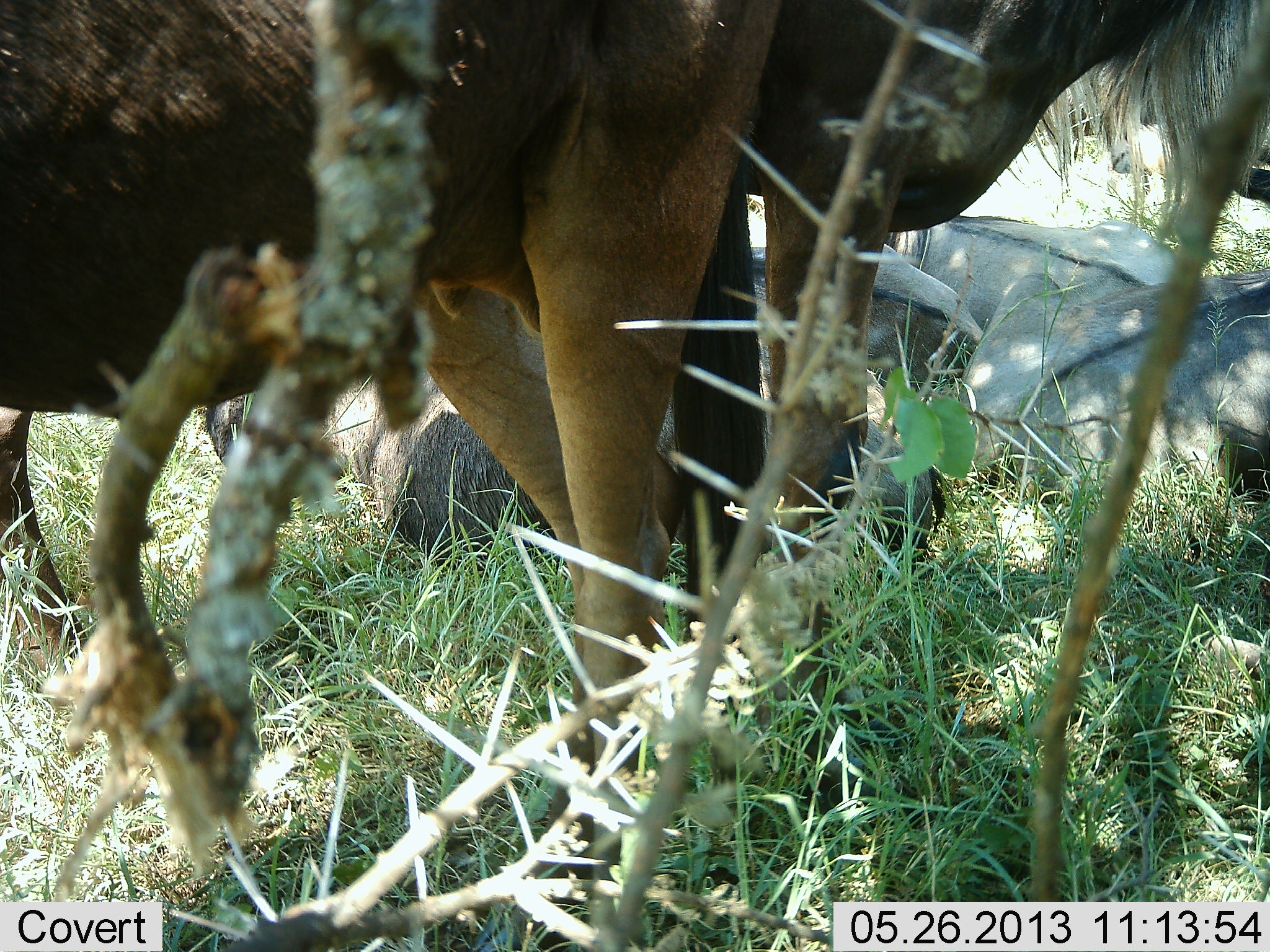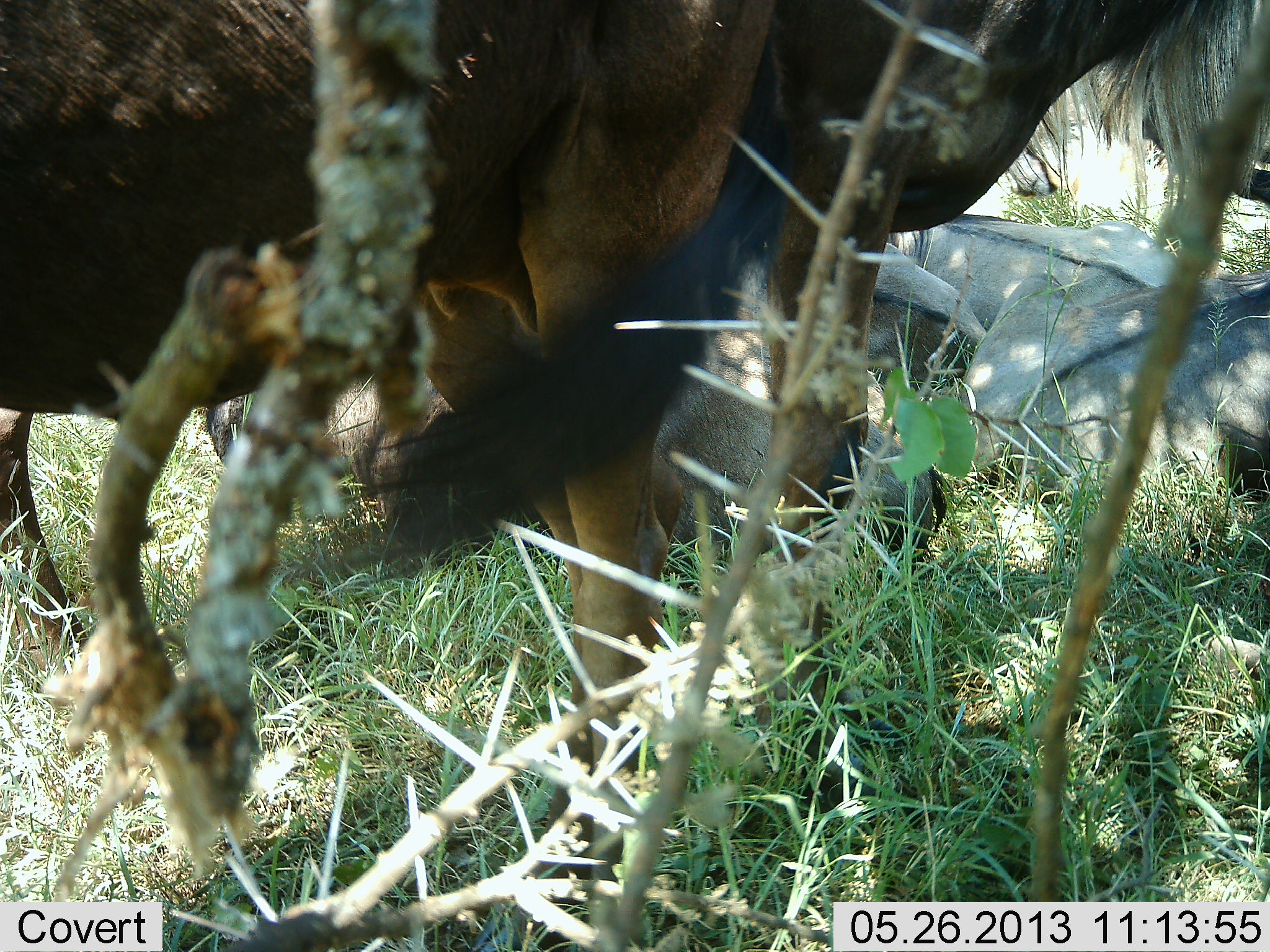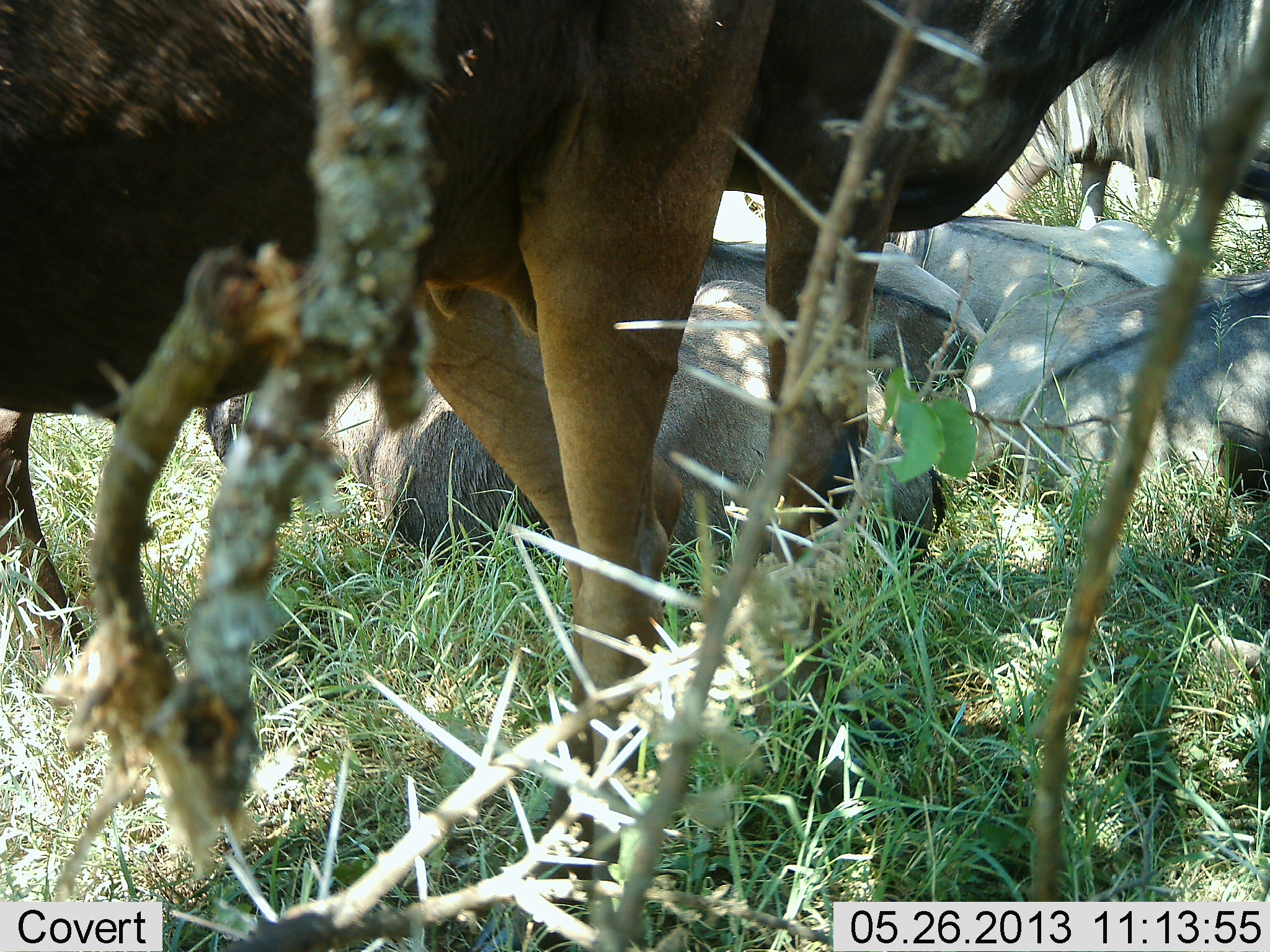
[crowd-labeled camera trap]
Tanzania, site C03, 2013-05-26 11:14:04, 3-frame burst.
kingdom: Animalia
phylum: Chordata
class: Mammalia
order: Artiodactyla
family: Bovidae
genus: Connochaetes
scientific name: Connochaetes taurinus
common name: blue wildebeest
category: wildebeest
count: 6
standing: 100%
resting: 90%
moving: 0%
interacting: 0%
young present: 20%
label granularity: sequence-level